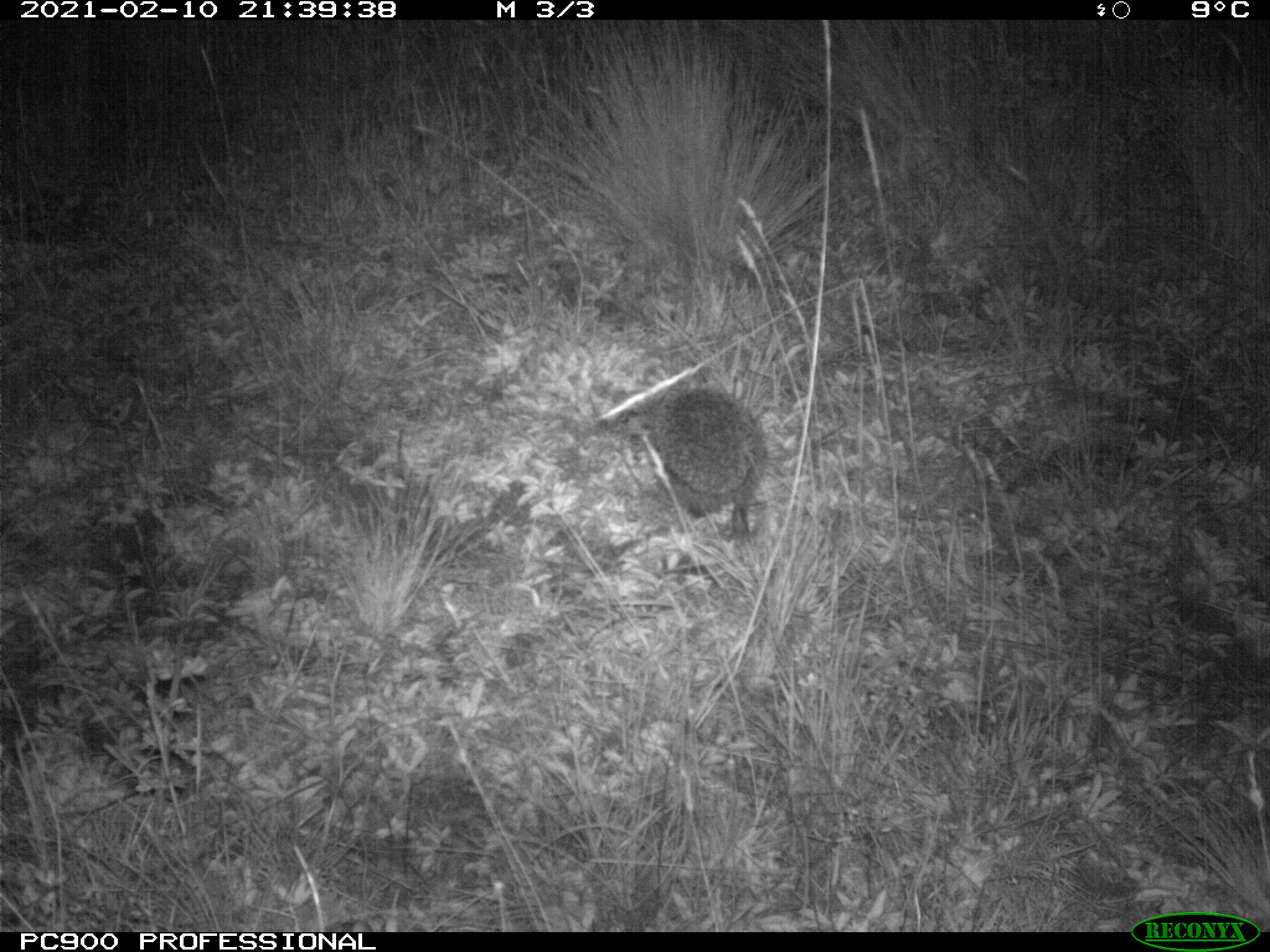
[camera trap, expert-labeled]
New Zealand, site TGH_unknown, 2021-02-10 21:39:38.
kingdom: Animalia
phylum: Chordata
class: Mammalia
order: Eulipotyphla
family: Erinaceidae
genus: Erinaceus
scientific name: Erinaceus europaeus europaeus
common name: european hedgehog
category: hedgehog